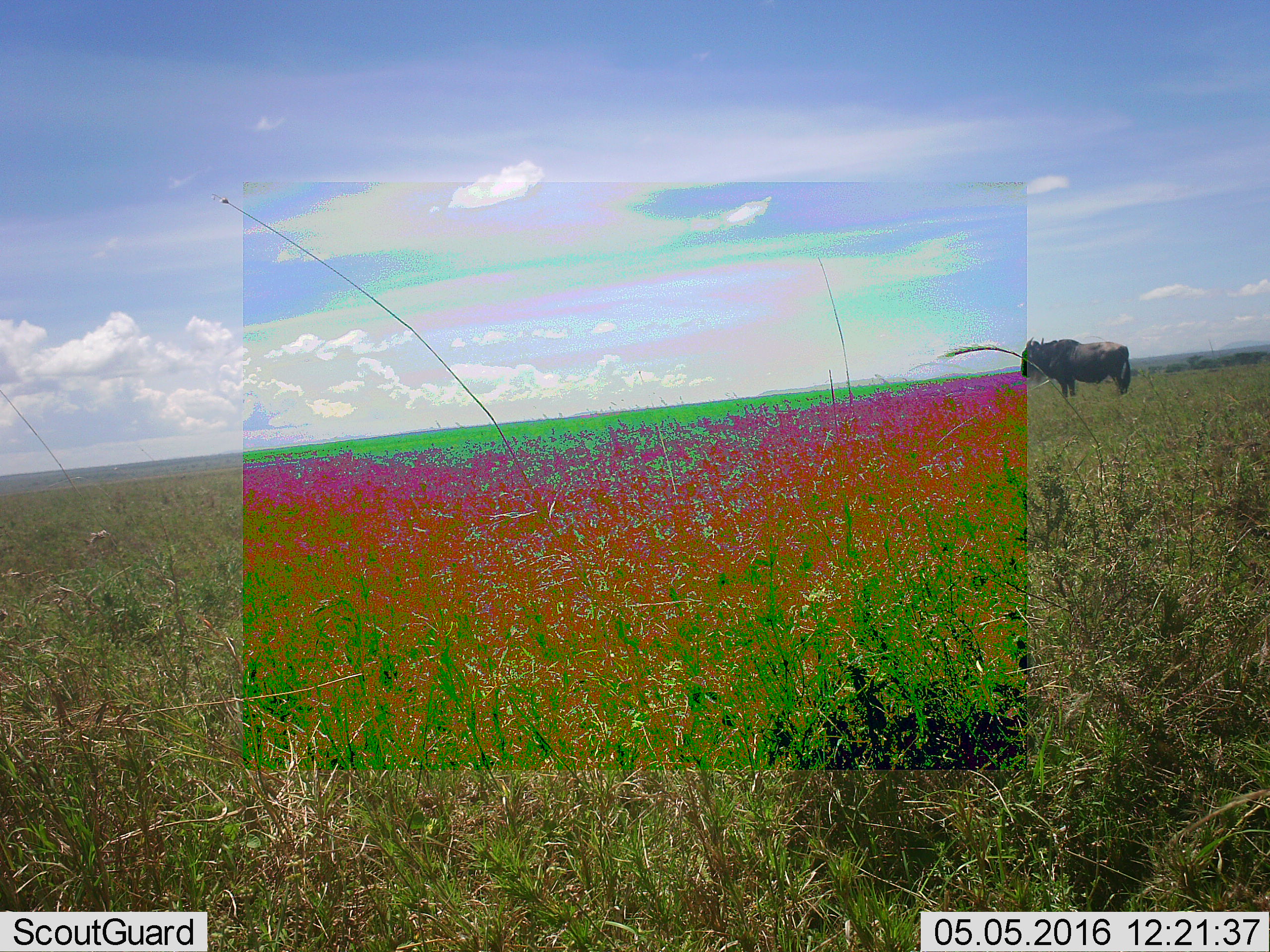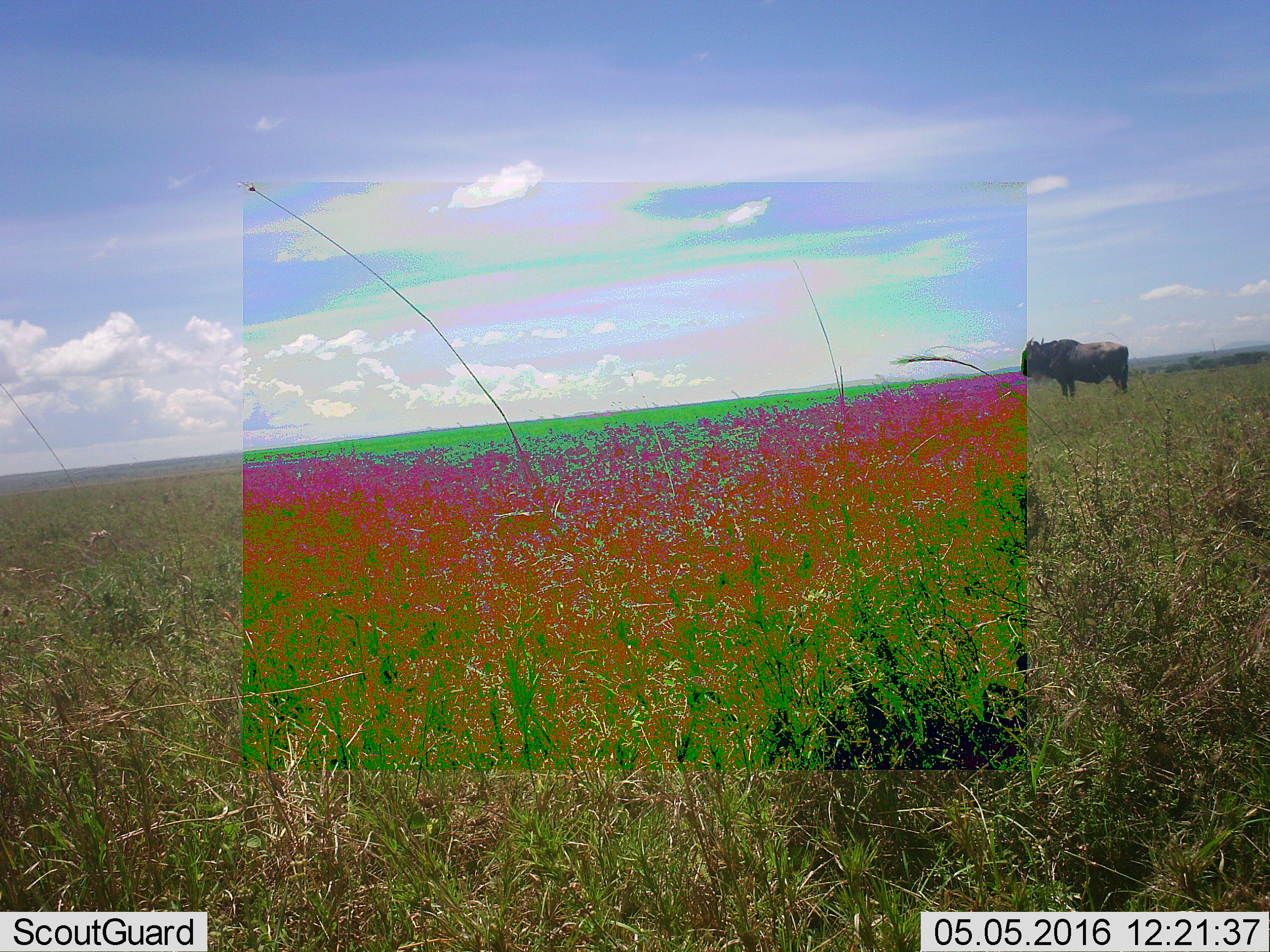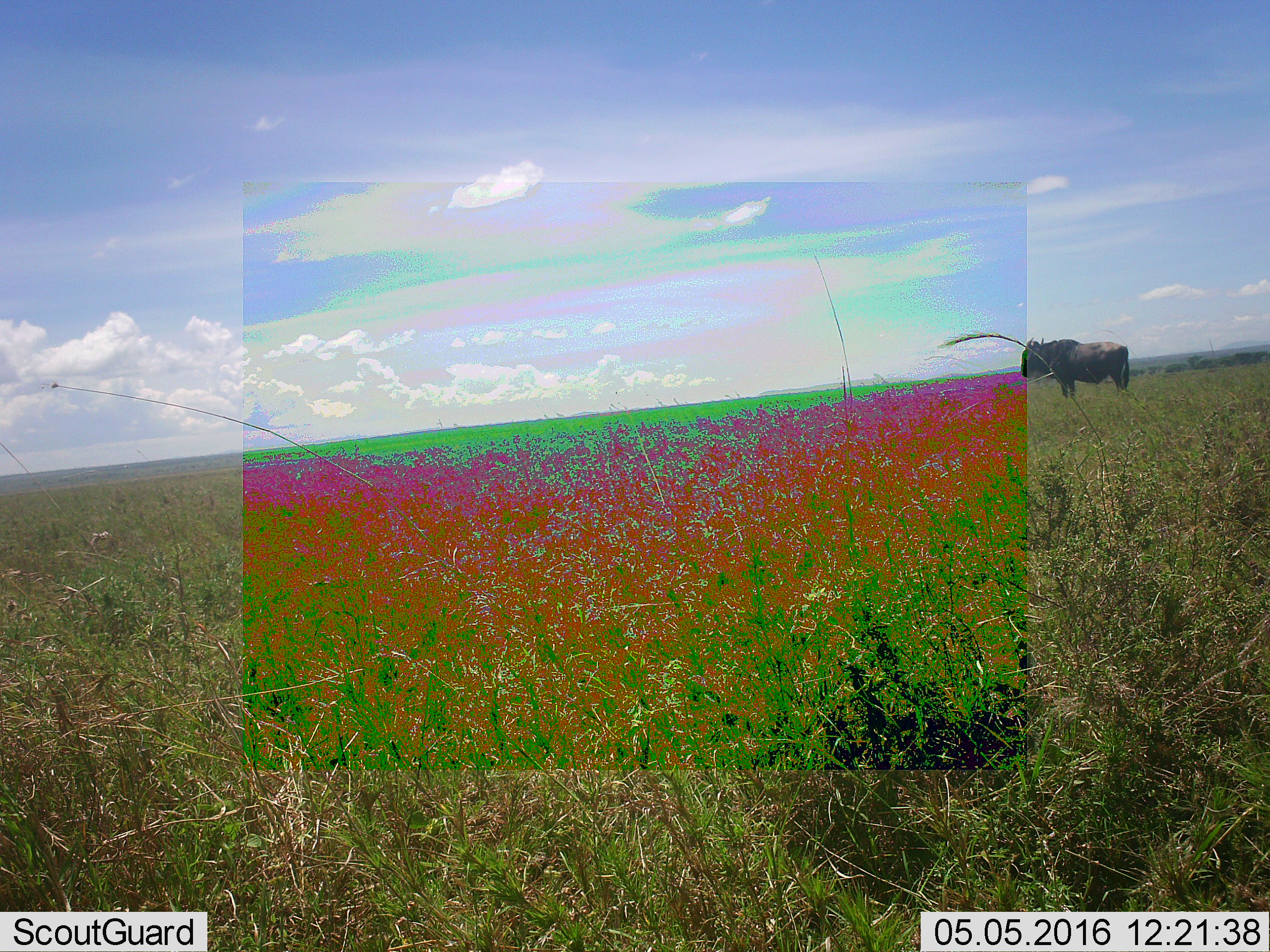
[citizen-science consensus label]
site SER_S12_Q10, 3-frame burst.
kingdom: Animalia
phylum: Chordata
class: Mammalia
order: Artiodactyla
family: Bovidae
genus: Connochaetes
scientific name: Connochaetes taurinus taurinus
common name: blue wildebeest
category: wildebeestblue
Wildebeestblue (blue wildebeest) (Connochaetes taurinus taurinus), count 1. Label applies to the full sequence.